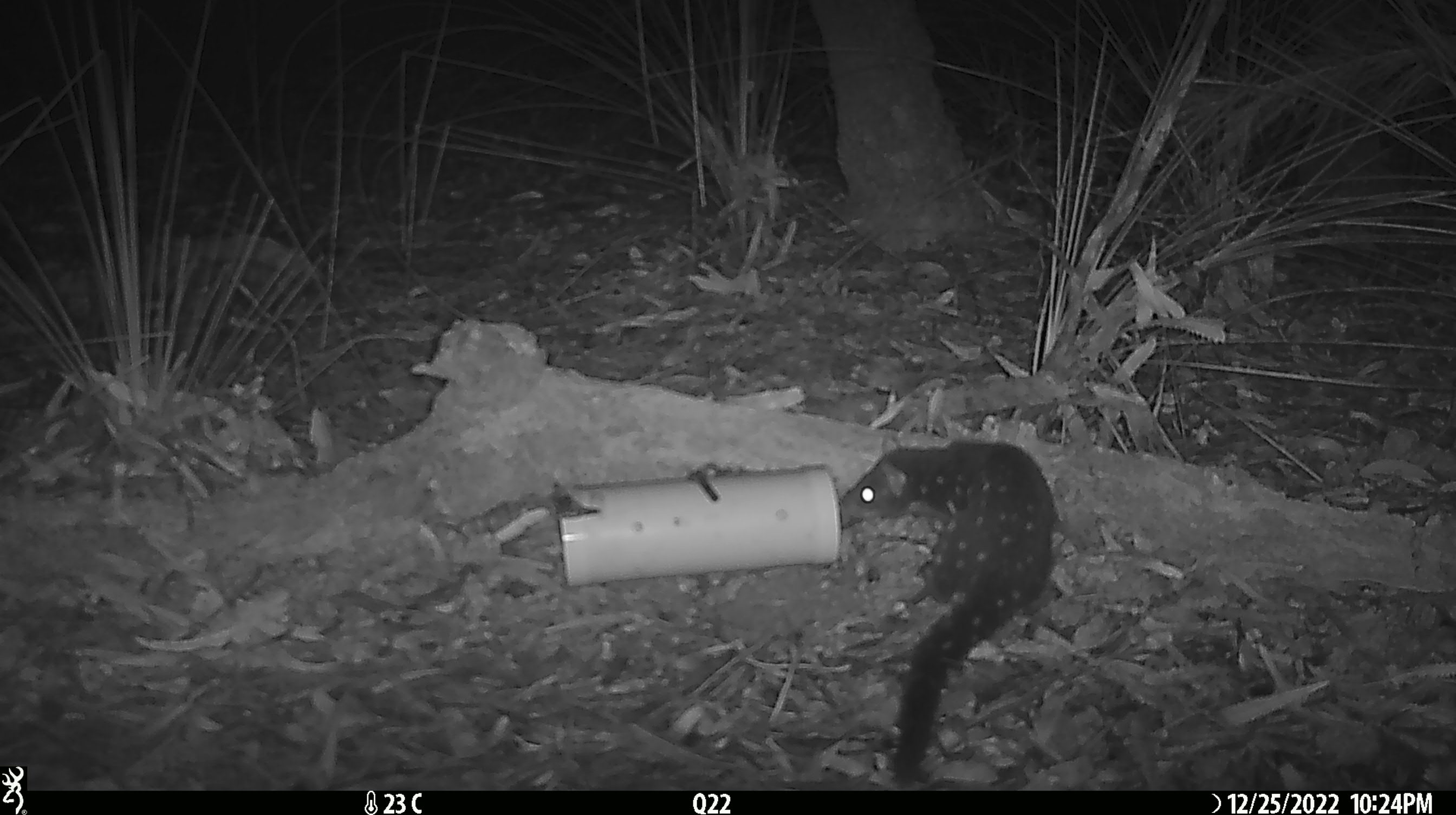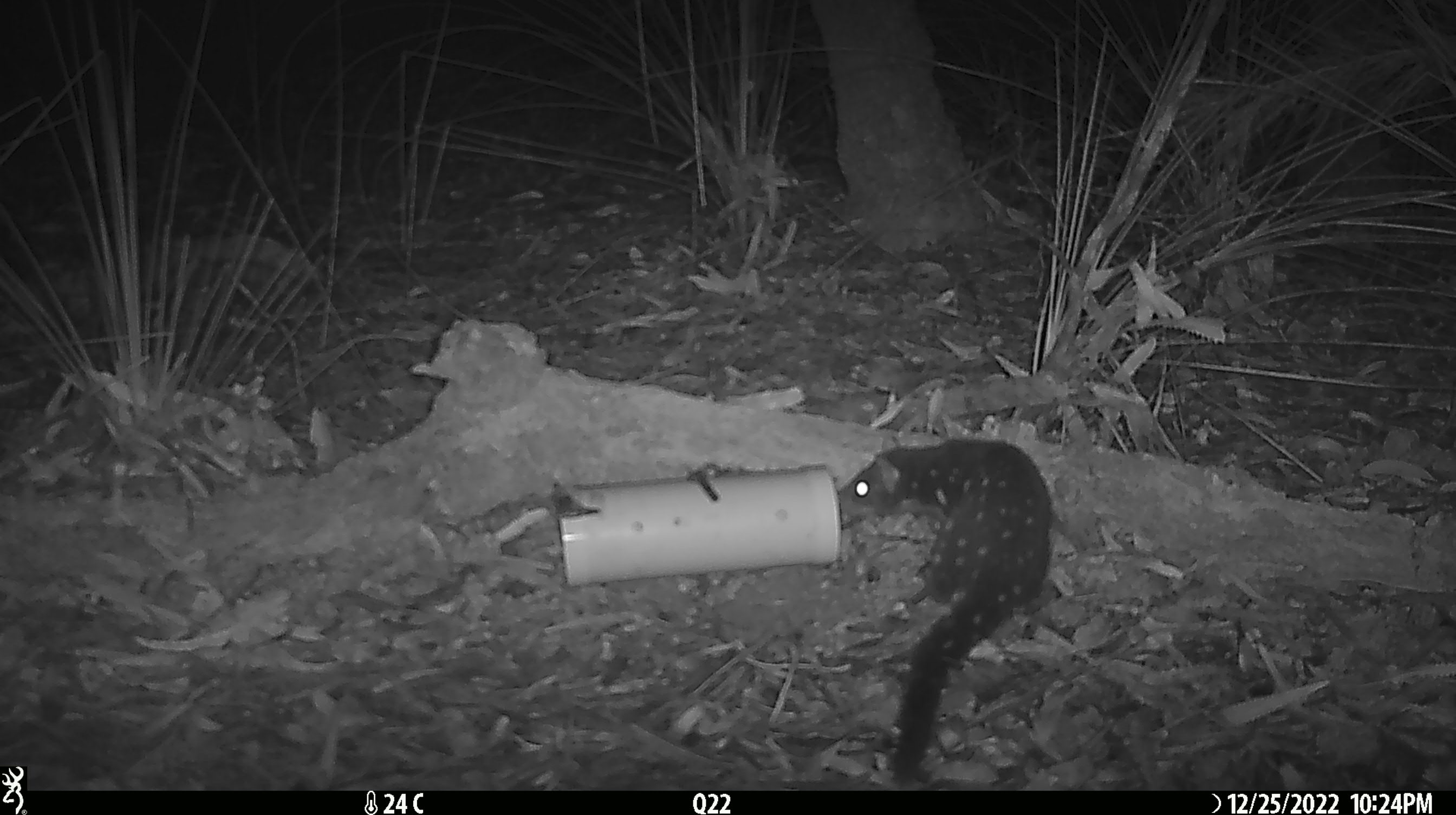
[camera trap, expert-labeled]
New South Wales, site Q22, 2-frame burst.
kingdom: Animalia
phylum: Chordata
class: Mammalia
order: Dasyuromorphia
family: Dasyuridae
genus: Dasyurus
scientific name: Dasyurus maculatus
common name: spotted-tailed quoll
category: quoll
Quoll (spotted-tailed quoll) (Dasyurus maculatus).